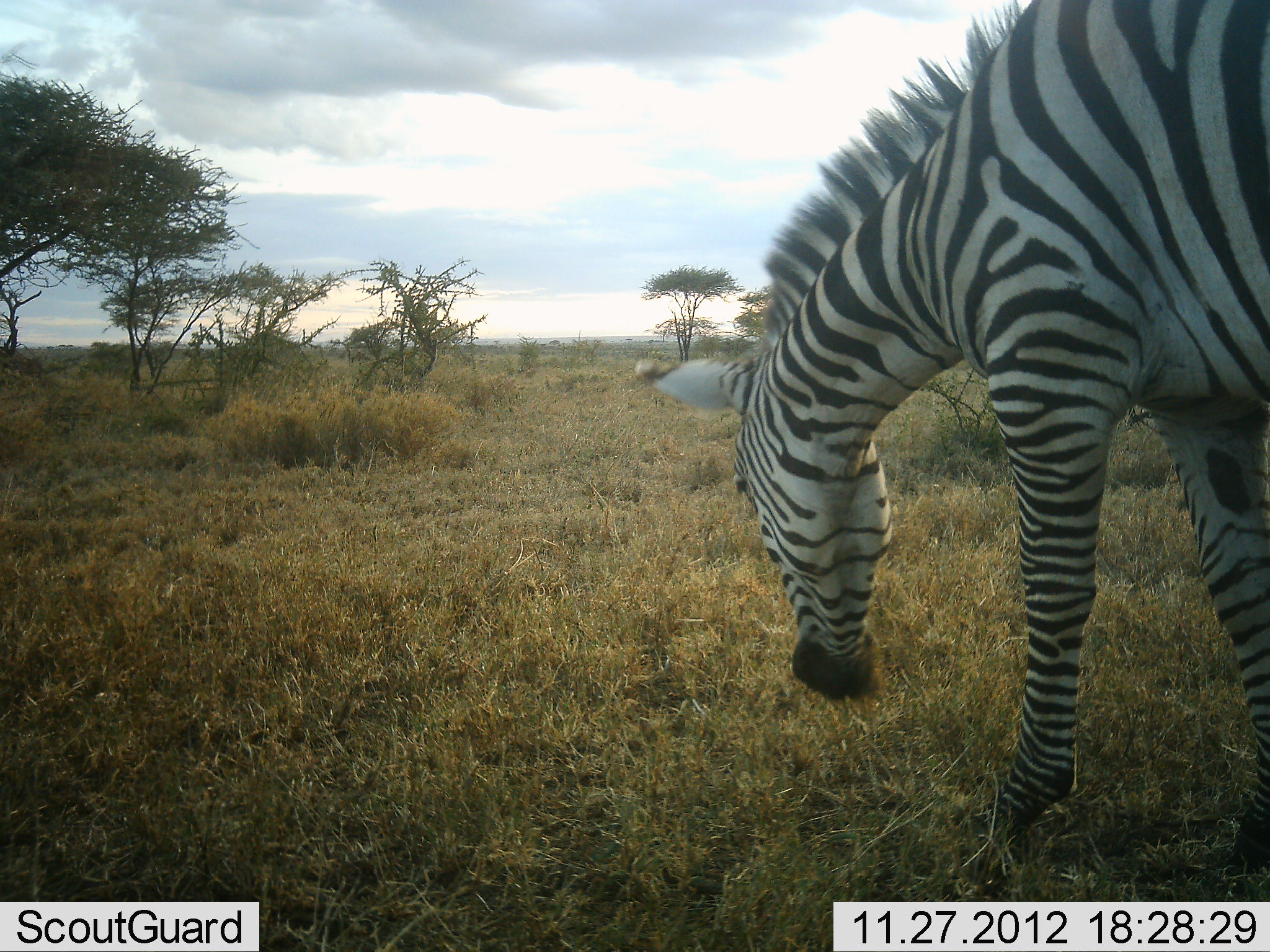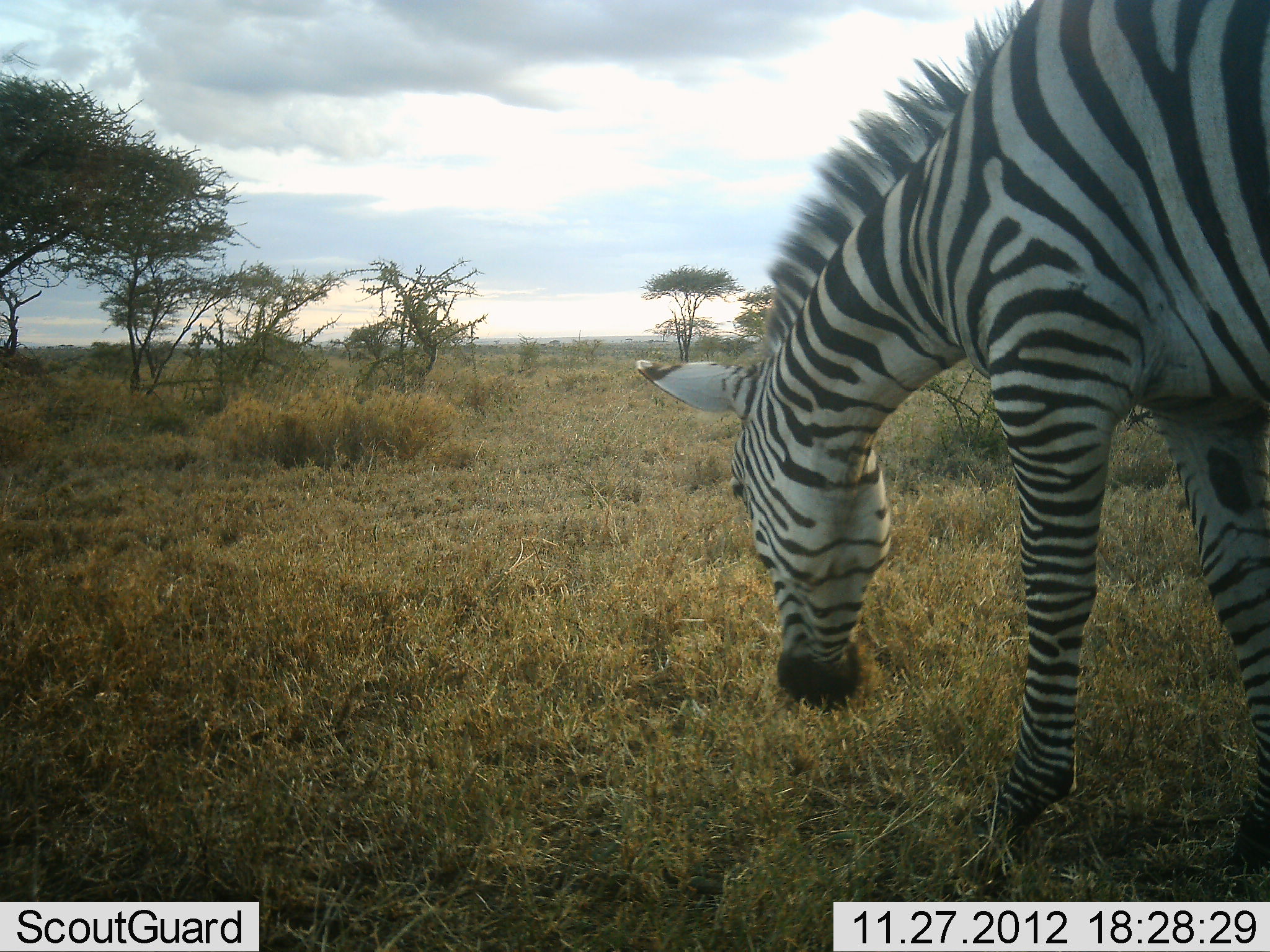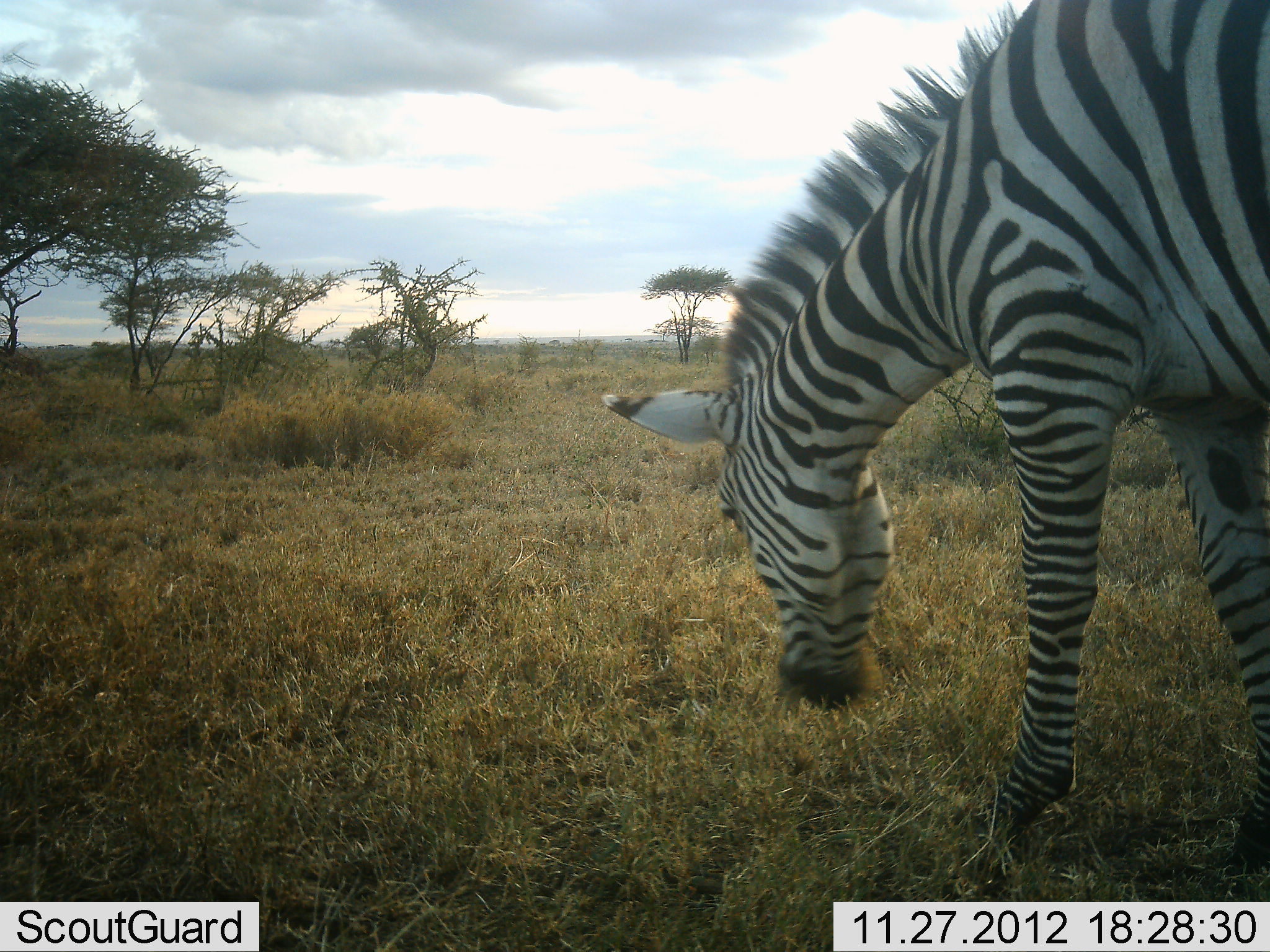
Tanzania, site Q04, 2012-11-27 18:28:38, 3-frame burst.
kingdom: Animalia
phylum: Chordata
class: Mammalia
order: Perissodactyla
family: Equidae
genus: Equus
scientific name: Equus quagga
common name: plains zebra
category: zebra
Zebra (plains zebra) (Equus quagga), count 1. Behavior (volunteer vote fractions): standing 10%, resting 0%, moving 0%, interacting 0%. Young present (vote fraction): 0%. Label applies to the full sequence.